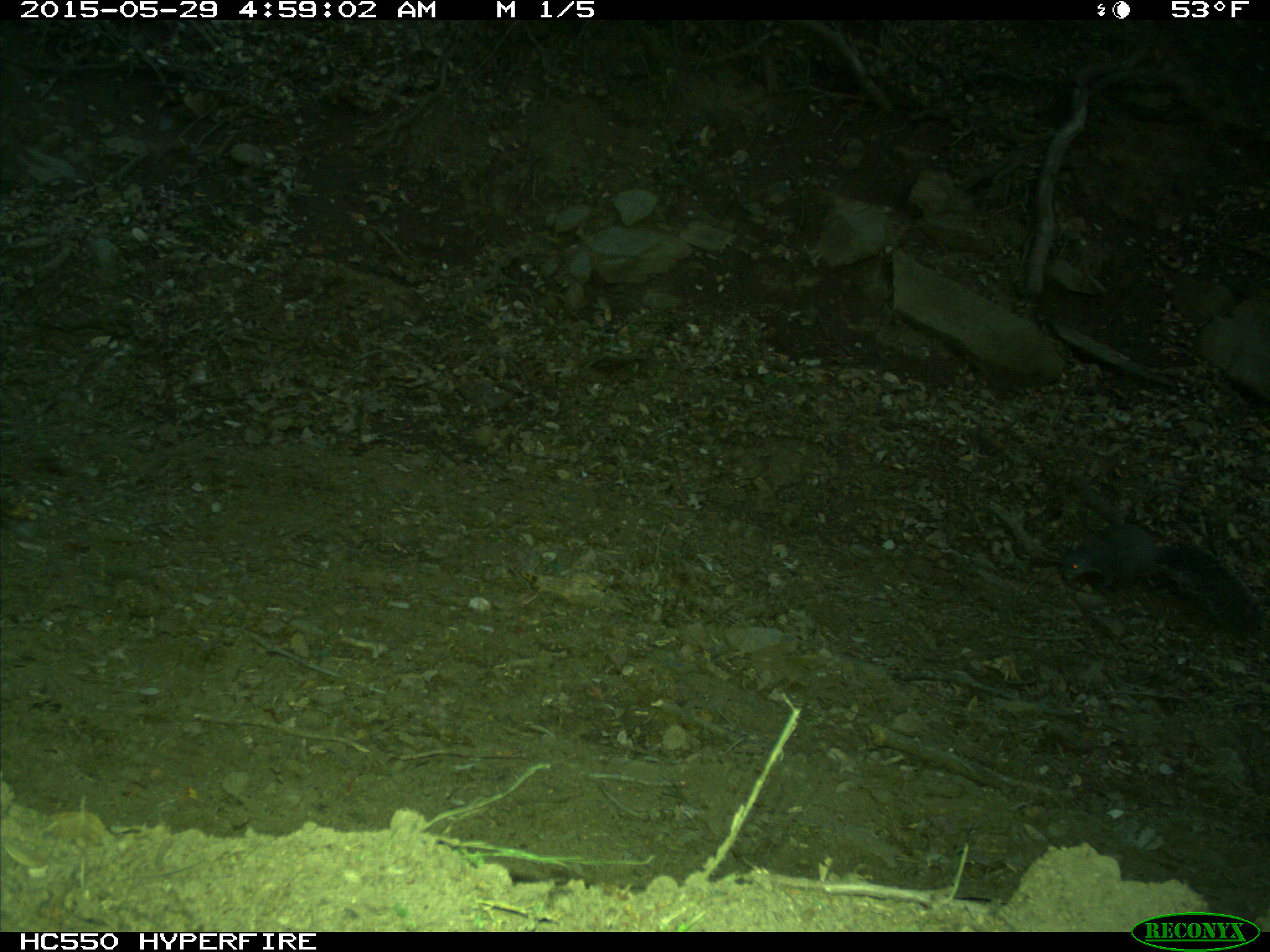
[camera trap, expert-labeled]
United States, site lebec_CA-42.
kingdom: Animalia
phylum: Chordata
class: Mammalia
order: Rodentia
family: Sciuridae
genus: Sciurus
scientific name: Sciurus carolinensis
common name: eastern gray squirrel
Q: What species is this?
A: Sciurus carolinensis (eastern gray squirrel).